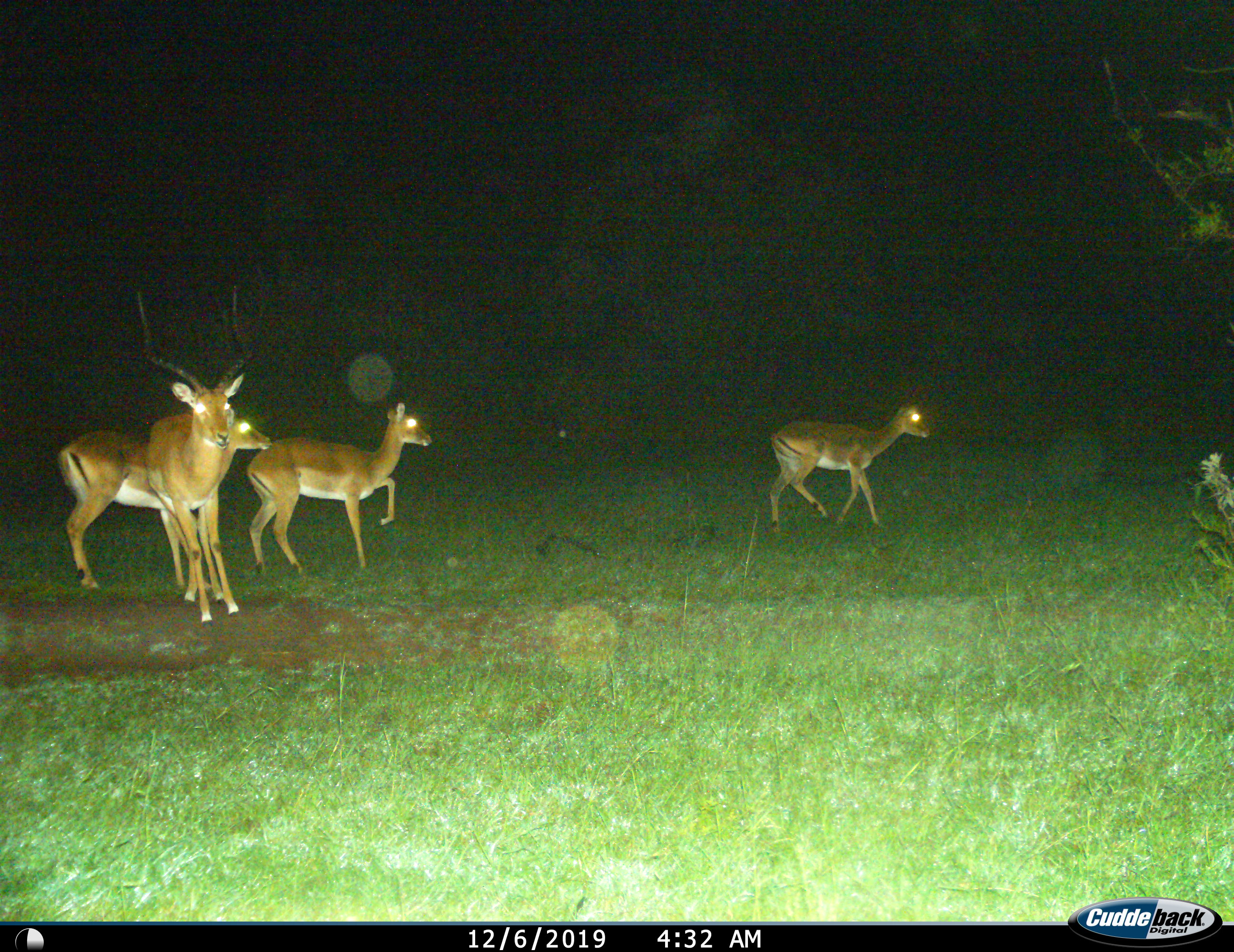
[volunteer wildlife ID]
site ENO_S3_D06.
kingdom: Animalia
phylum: Chordata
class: Mammalia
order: Artiodactyla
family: Bovidae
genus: Aepyceros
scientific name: Aepyceros melampus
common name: impala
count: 4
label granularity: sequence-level